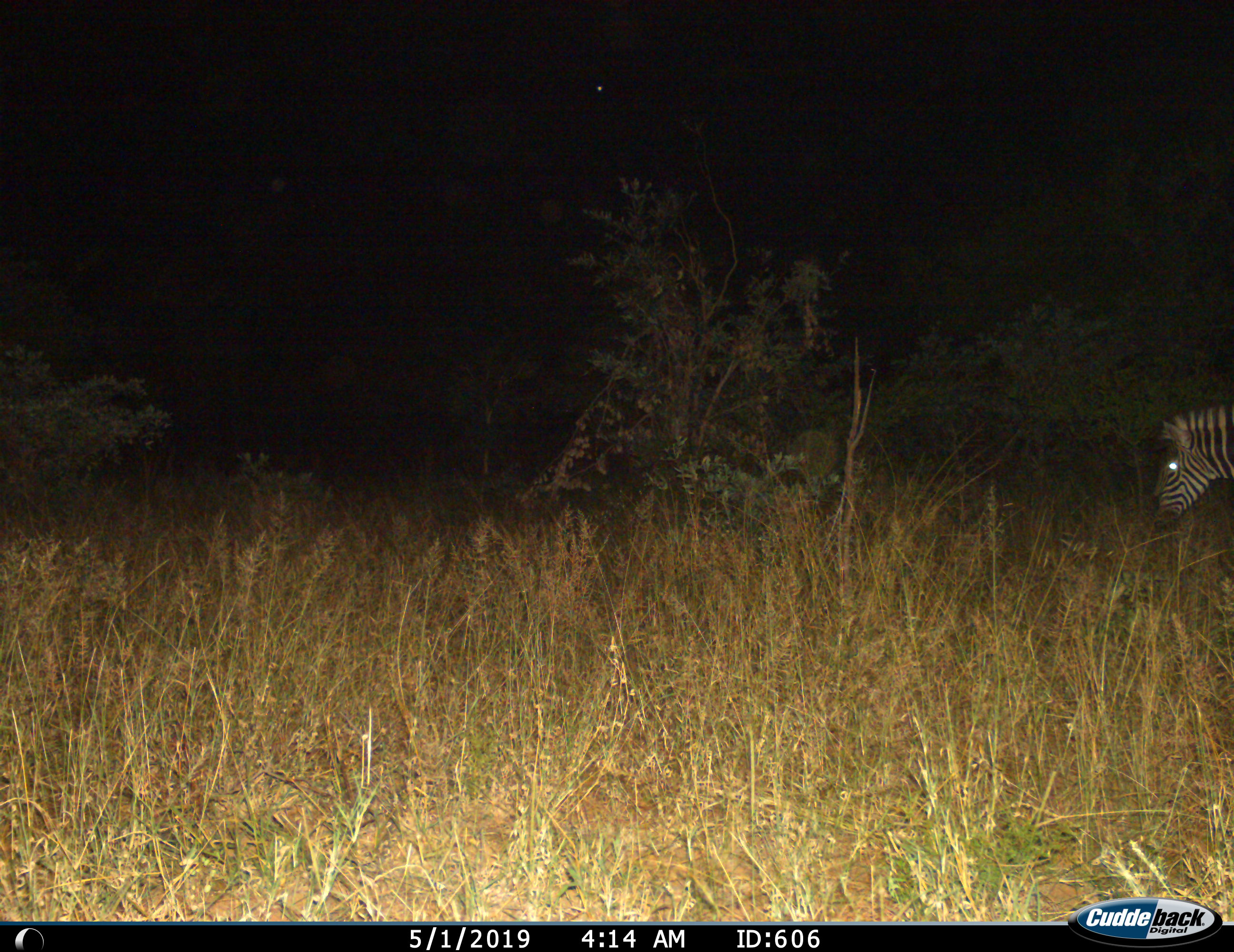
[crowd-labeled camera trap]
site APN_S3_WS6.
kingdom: Animalia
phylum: Chordata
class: Mammalia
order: Perissodactyla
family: Equidae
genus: Equus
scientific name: Equus quagga burchellii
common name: burchell's zebra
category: zebraburchells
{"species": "zebraburchells (burchell's zebra) (Equus quagga burchellii)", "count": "1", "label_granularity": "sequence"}